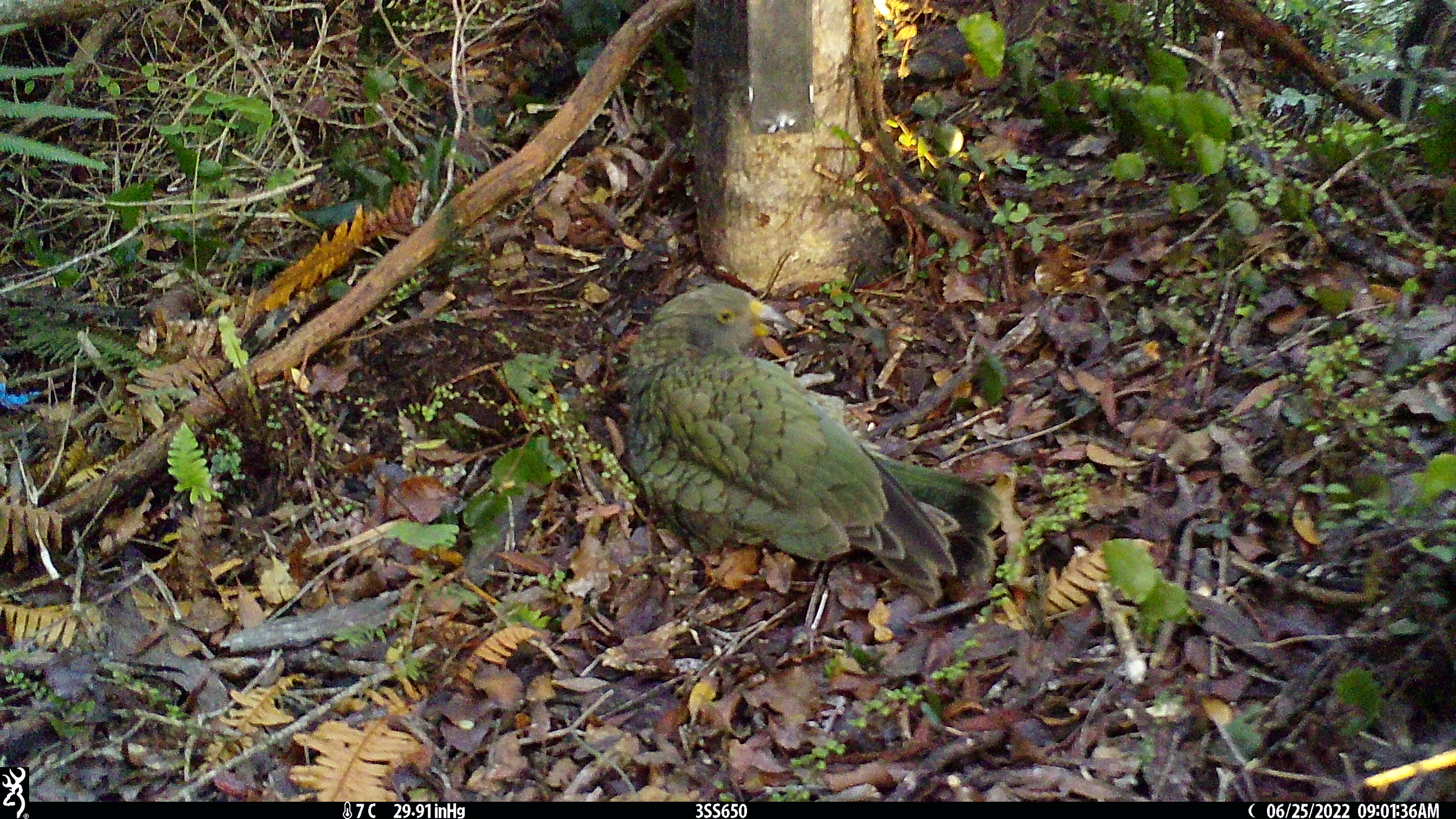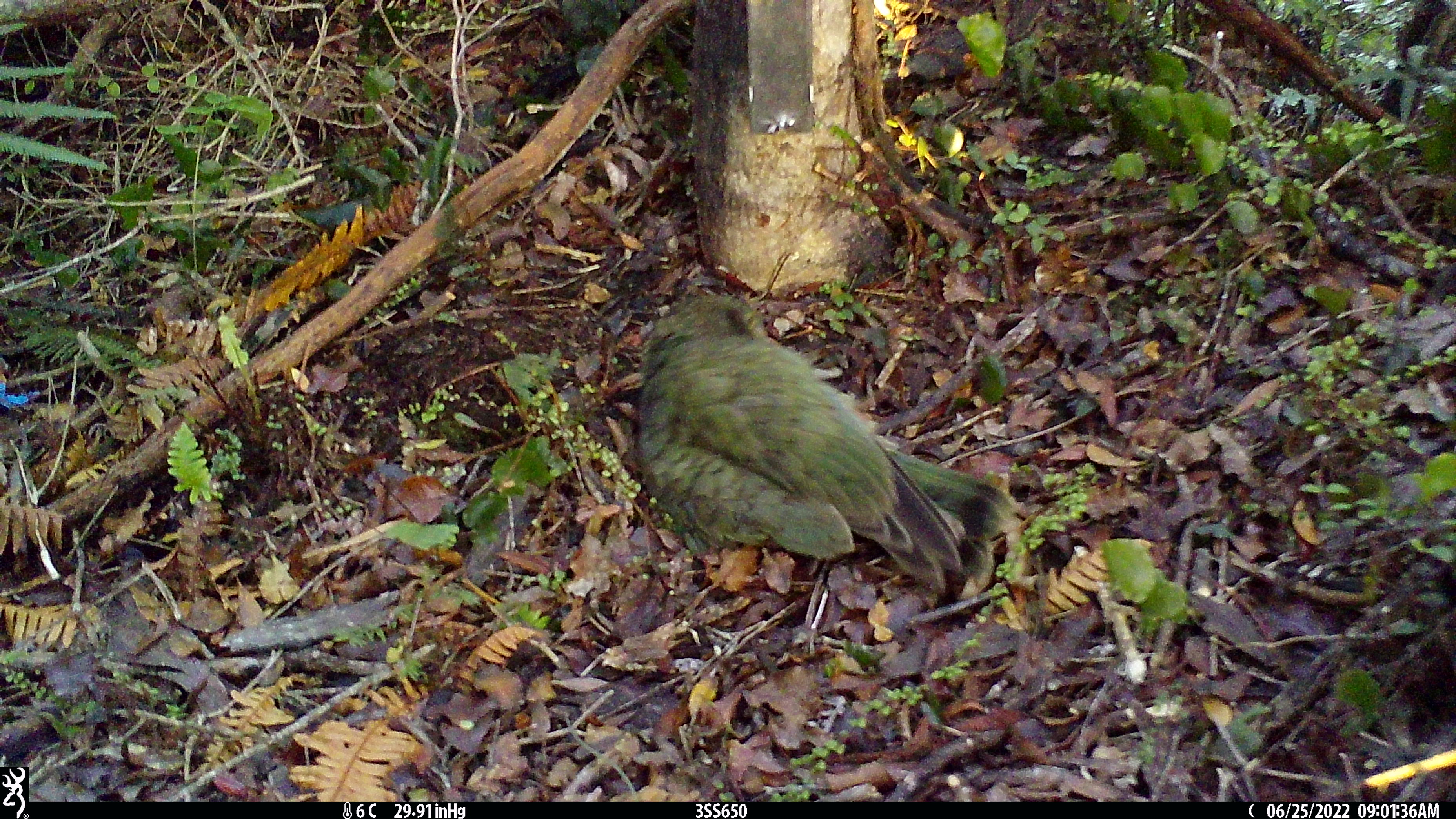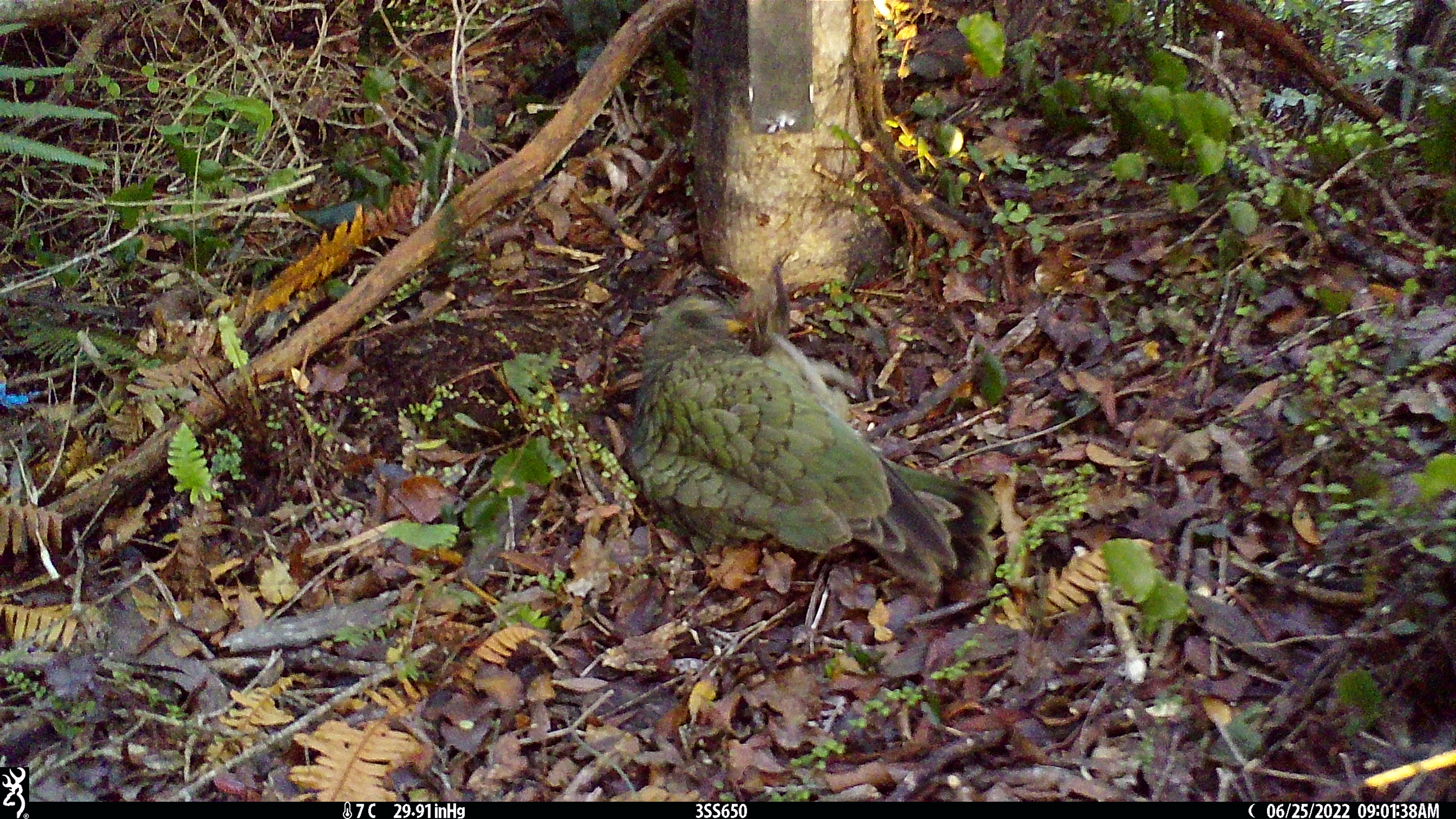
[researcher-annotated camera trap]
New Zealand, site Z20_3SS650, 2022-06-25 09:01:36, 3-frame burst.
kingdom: Animalia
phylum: Chordata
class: Aves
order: Psittaciformes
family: Strigopidae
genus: Nestor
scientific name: Nestor notabilis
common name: kea